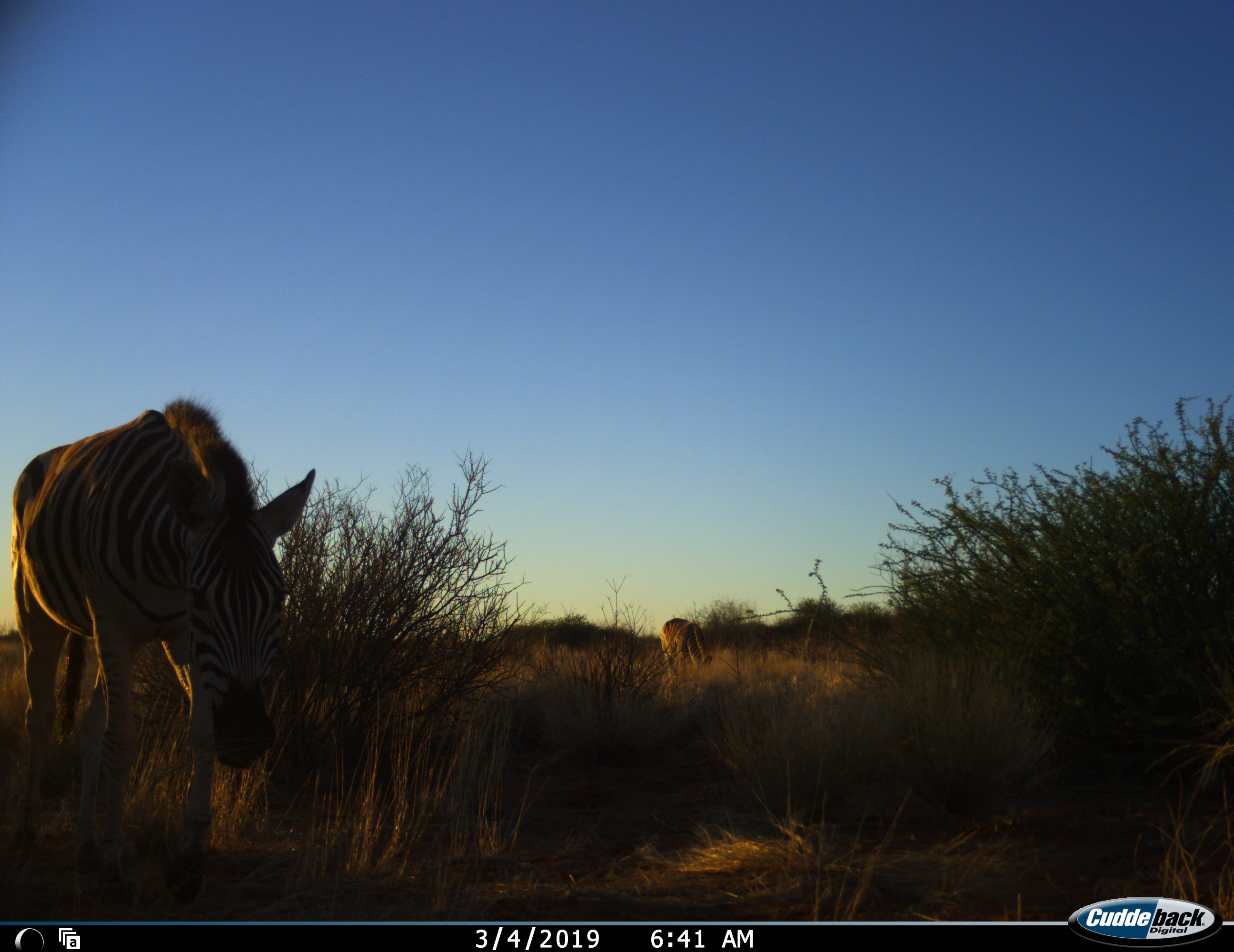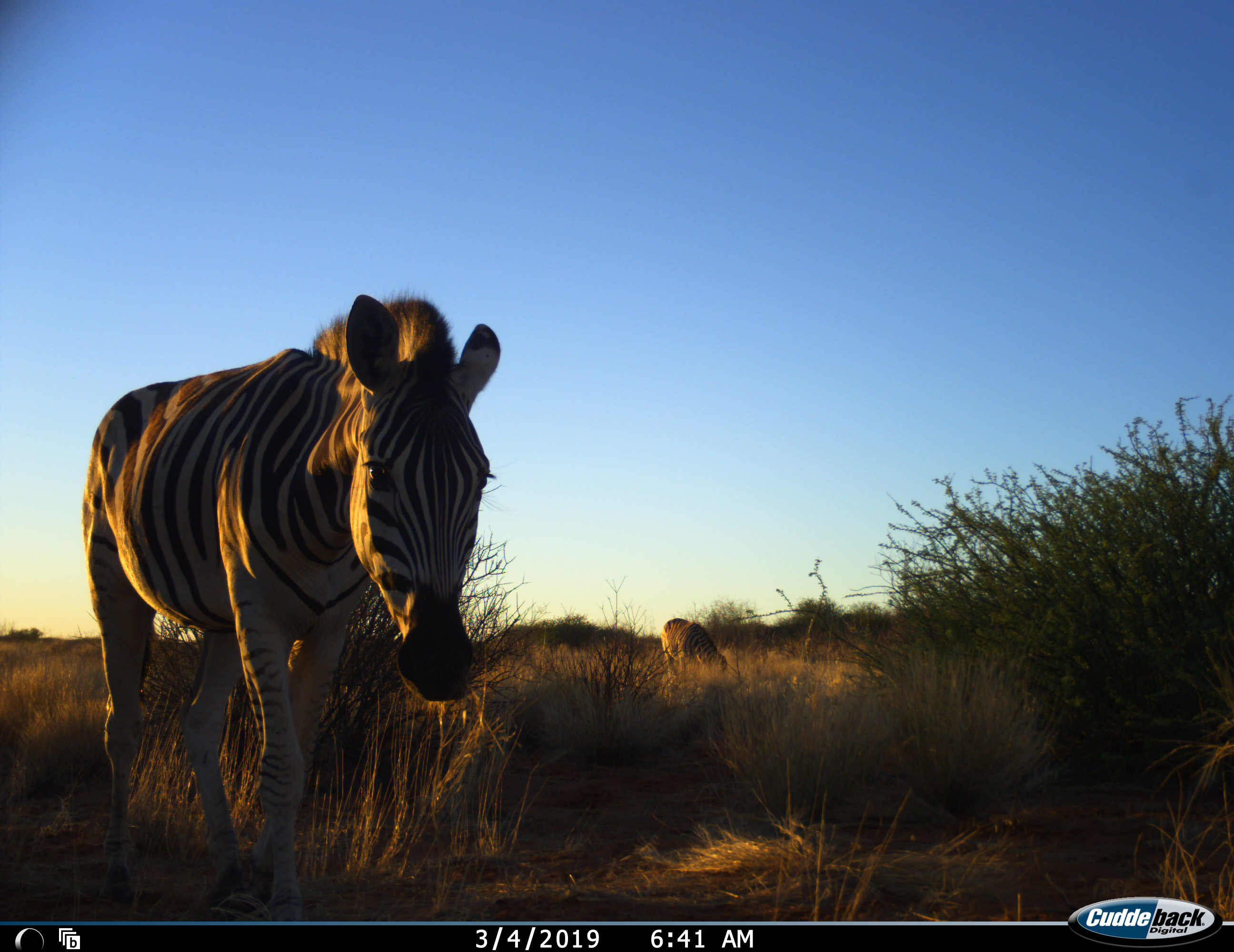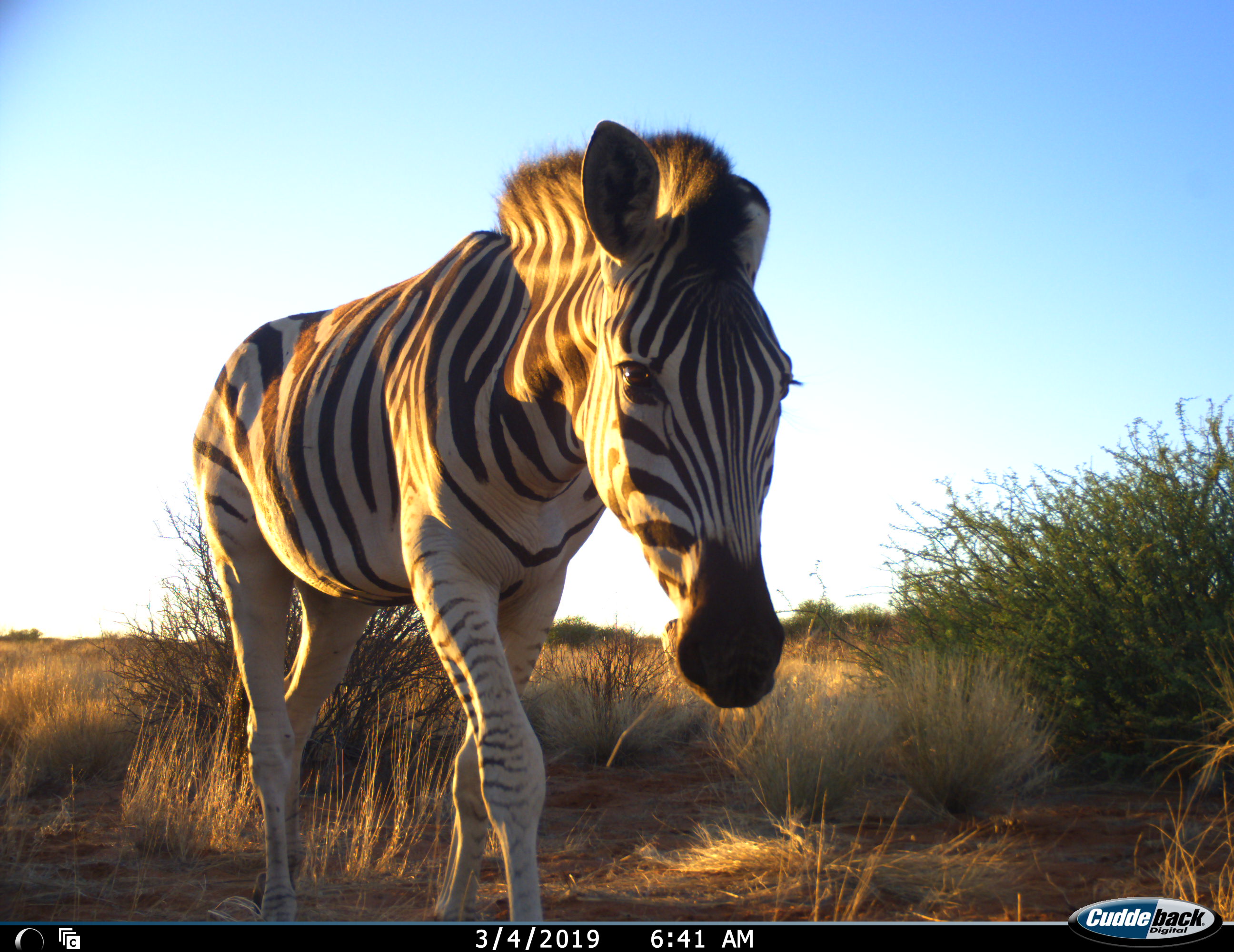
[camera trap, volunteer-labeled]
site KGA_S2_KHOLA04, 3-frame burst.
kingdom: Animalia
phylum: Chordata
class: Mammalia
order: Perissodactyla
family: Equidae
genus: Equus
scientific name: Equus quagga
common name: plains zebra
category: zebraplains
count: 2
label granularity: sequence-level